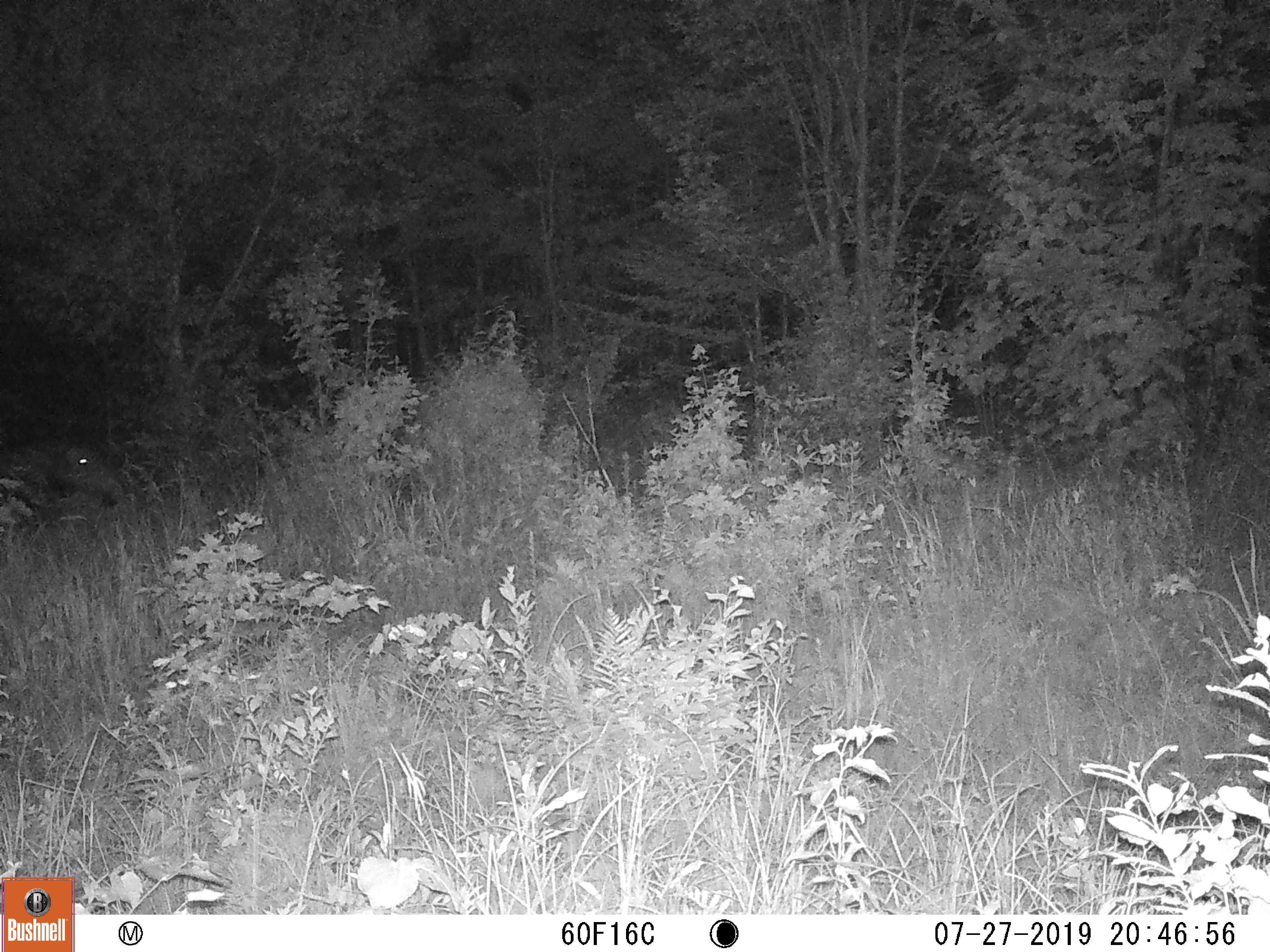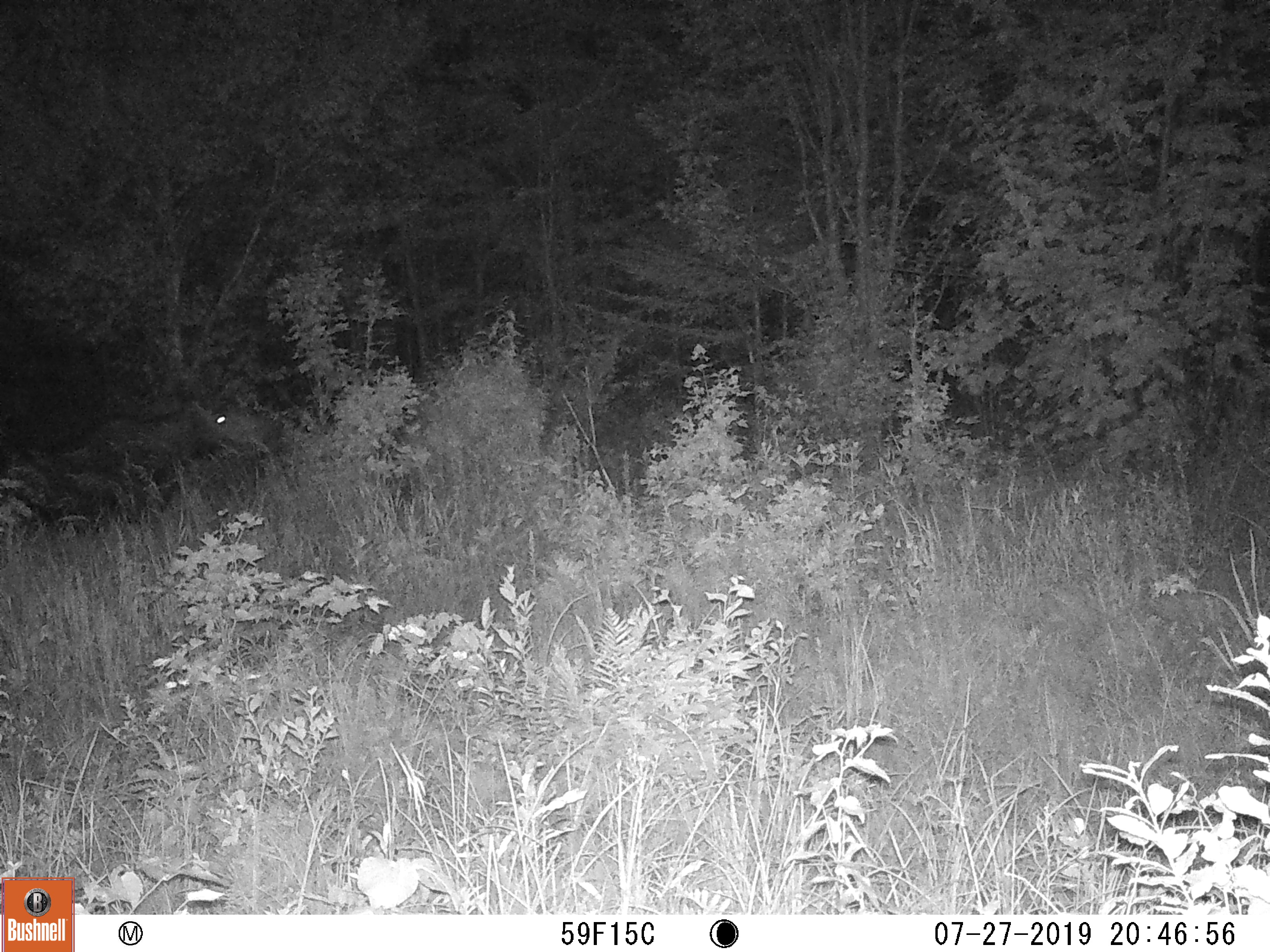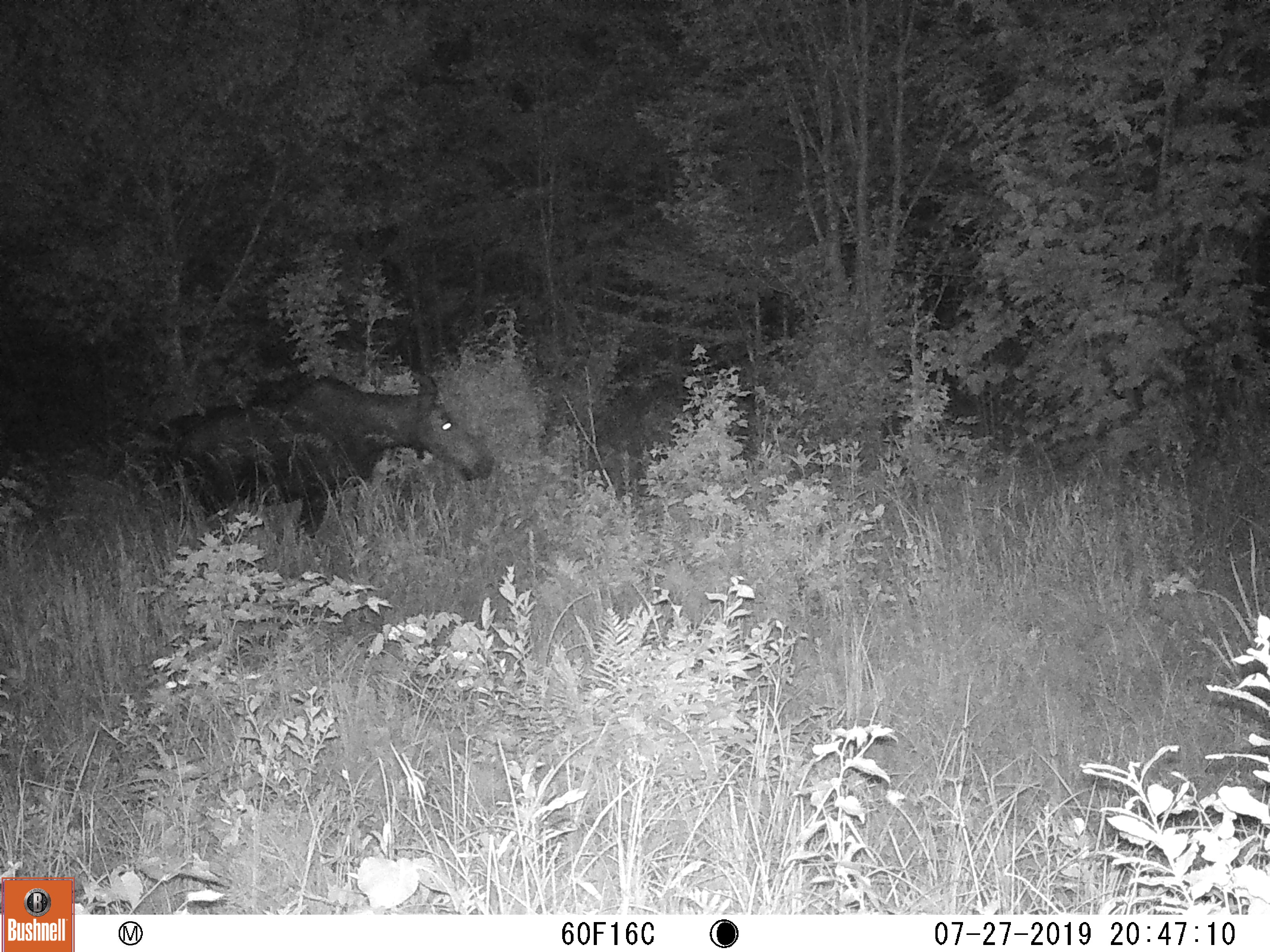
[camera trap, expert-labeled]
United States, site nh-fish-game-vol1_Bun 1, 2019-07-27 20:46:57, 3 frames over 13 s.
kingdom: Animalia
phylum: Chordata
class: Mammalia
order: Artiodactyla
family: Cervidae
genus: Alces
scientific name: Alces alces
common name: moose